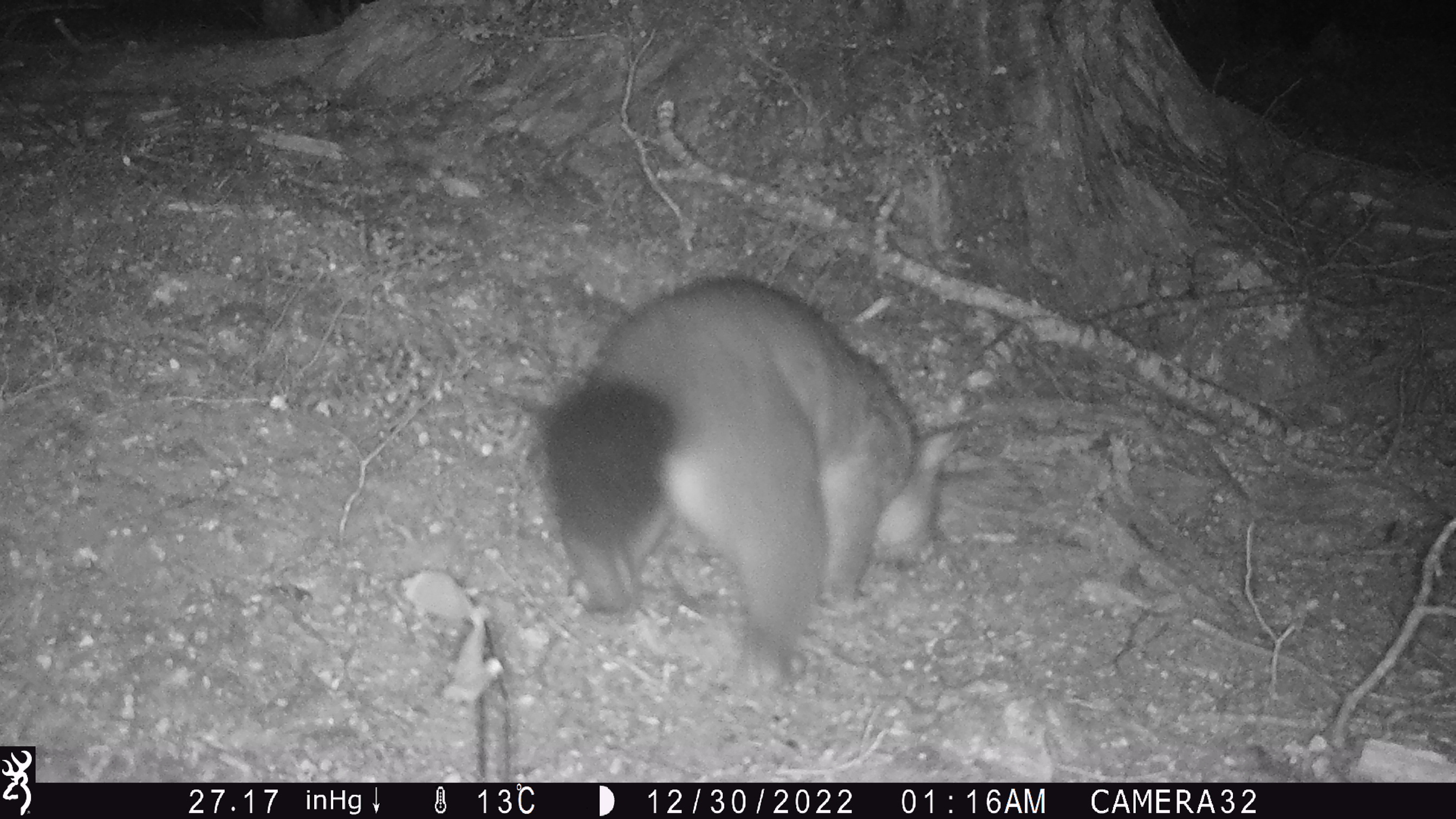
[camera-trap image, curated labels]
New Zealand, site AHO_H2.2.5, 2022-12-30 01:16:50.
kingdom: Animalia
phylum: Chordata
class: Mammalia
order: Diprotodontia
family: Phalangeridae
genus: Trichosurus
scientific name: Trichosurus vulpecula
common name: common brushtail possum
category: possum